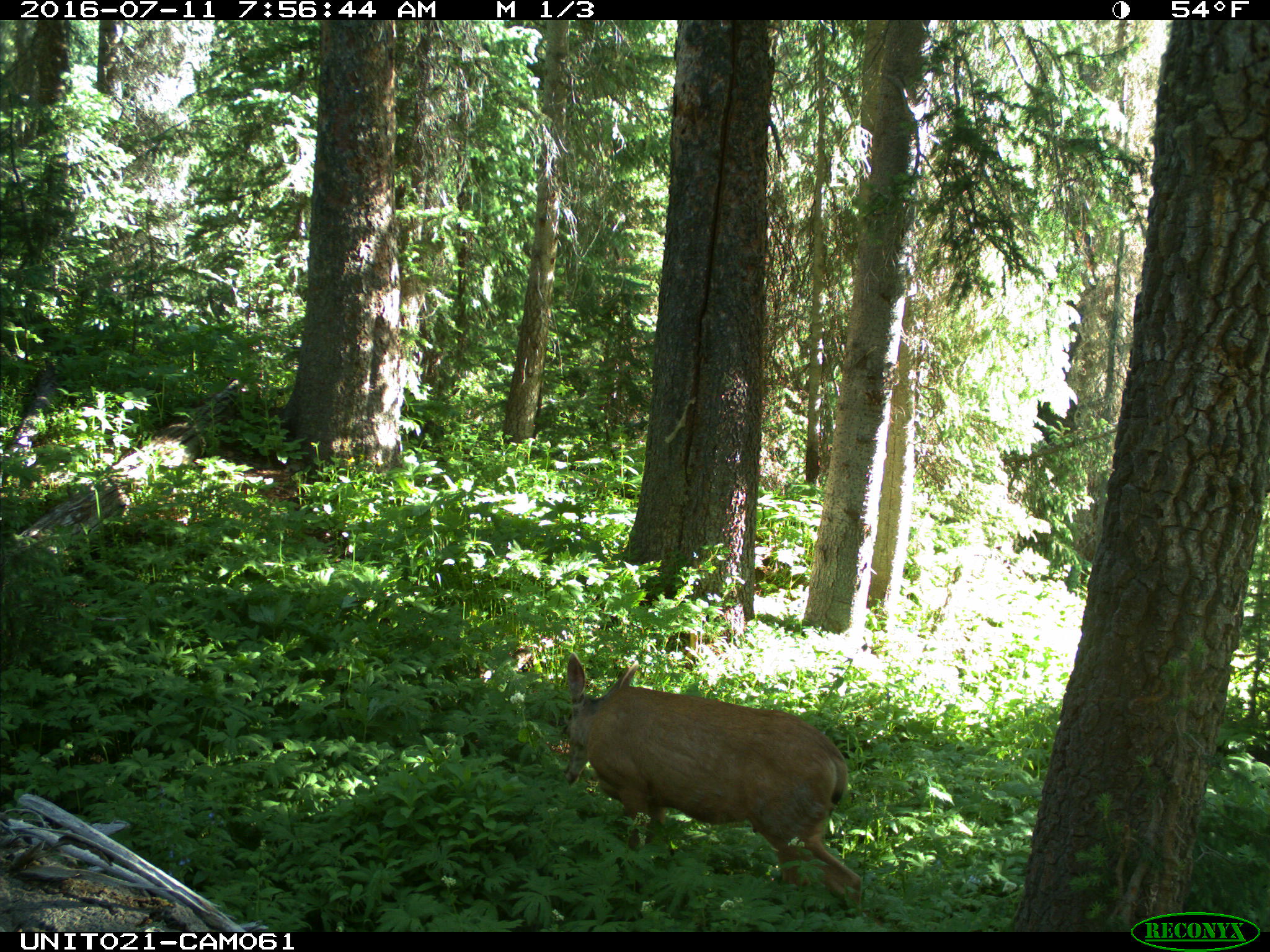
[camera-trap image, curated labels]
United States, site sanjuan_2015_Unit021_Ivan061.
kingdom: Animalia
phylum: Chordata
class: Mammalia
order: Artiodactyla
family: Cervidae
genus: Odocoileus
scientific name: Odocoileus hemionus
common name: mule deer